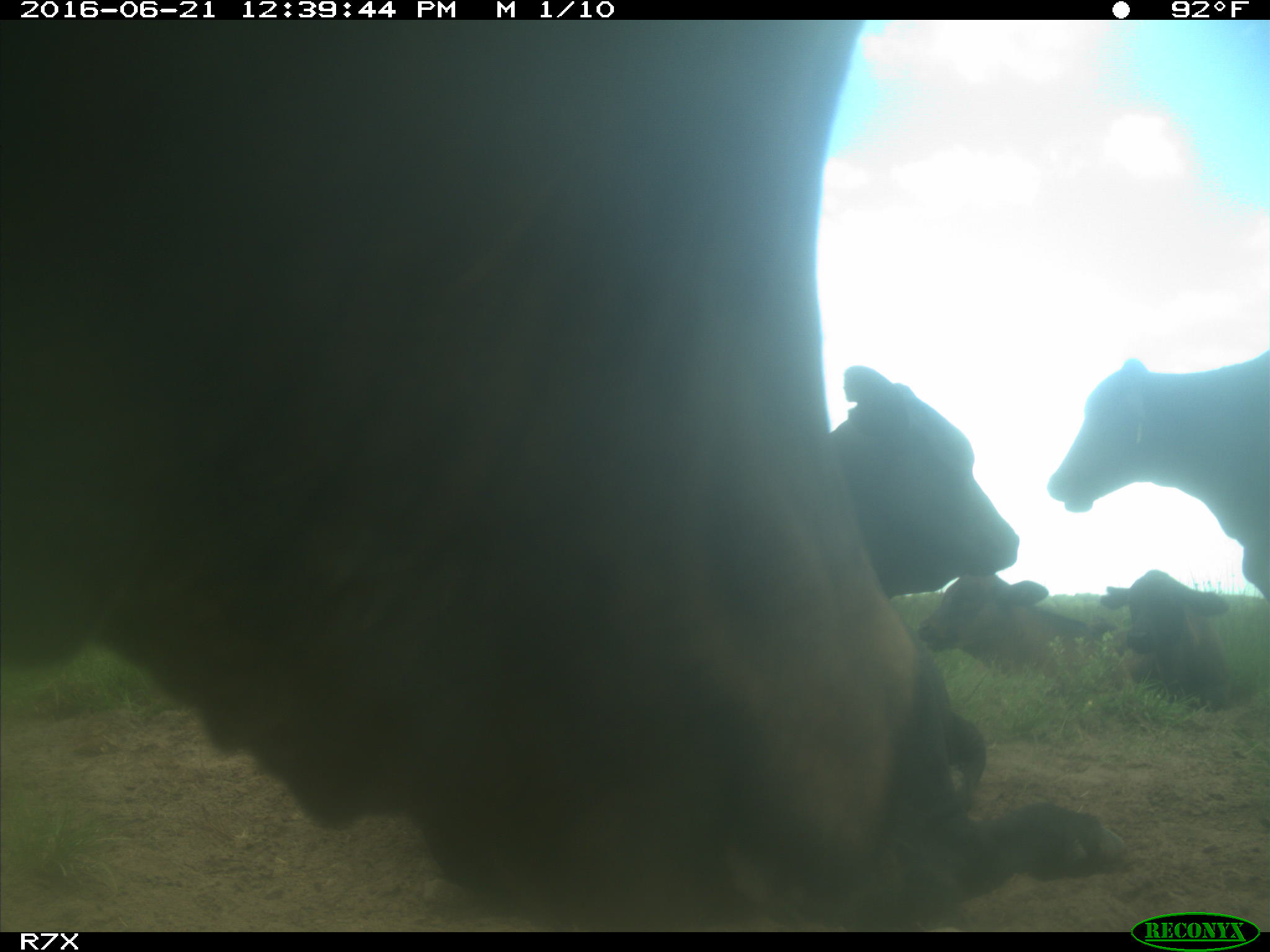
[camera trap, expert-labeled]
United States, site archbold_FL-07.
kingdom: Animalia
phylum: Chordata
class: Mammalia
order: Artiodactyla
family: Bovidae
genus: Bos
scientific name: Bos taurus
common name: domestic cow